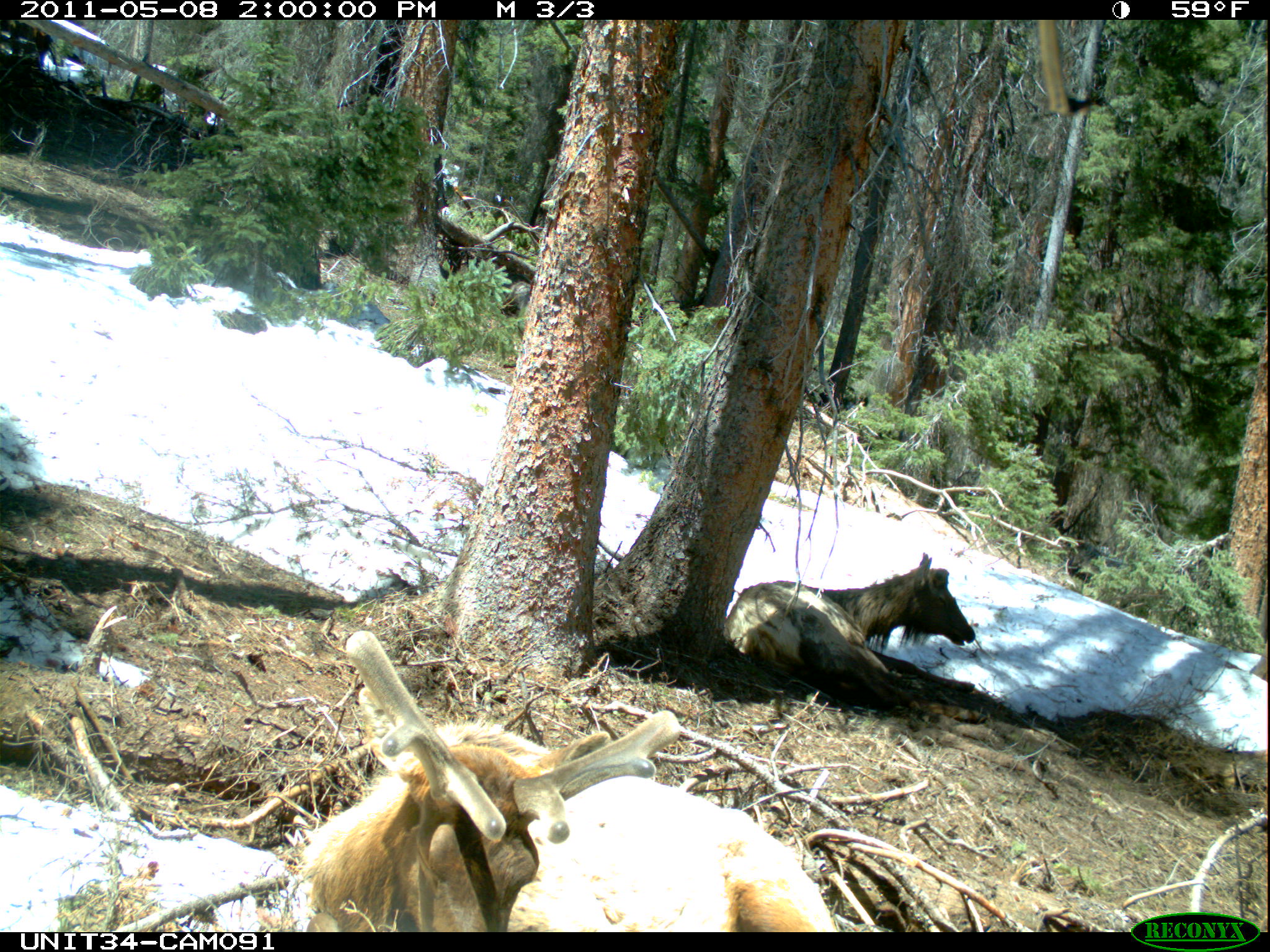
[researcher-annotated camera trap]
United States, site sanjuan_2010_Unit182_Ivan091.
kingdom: Animalia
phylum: Chordata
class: Mammalia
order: Artiodactyla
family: Cervidae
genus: Cervus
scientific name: Cervus elaphus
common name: red deer